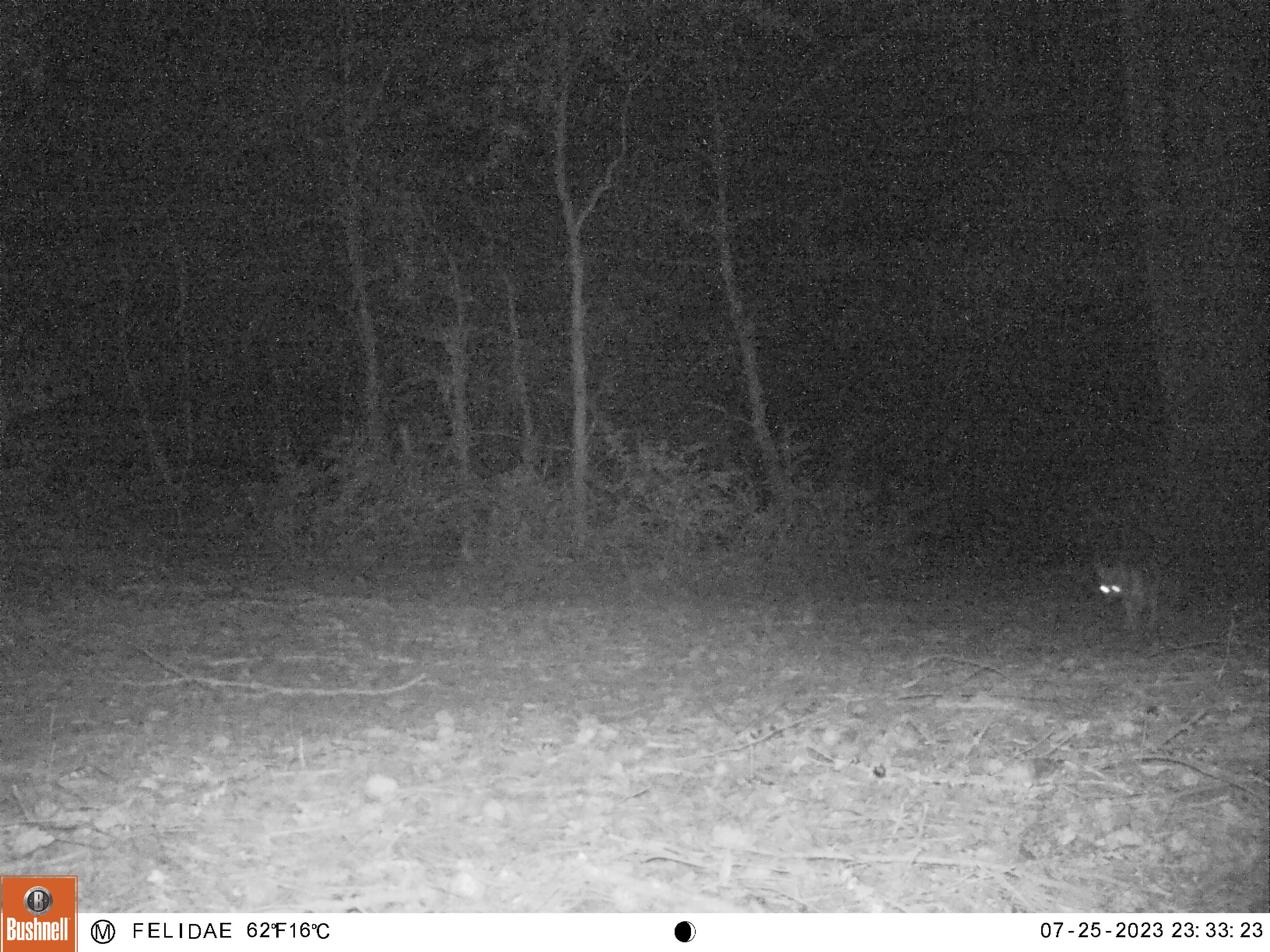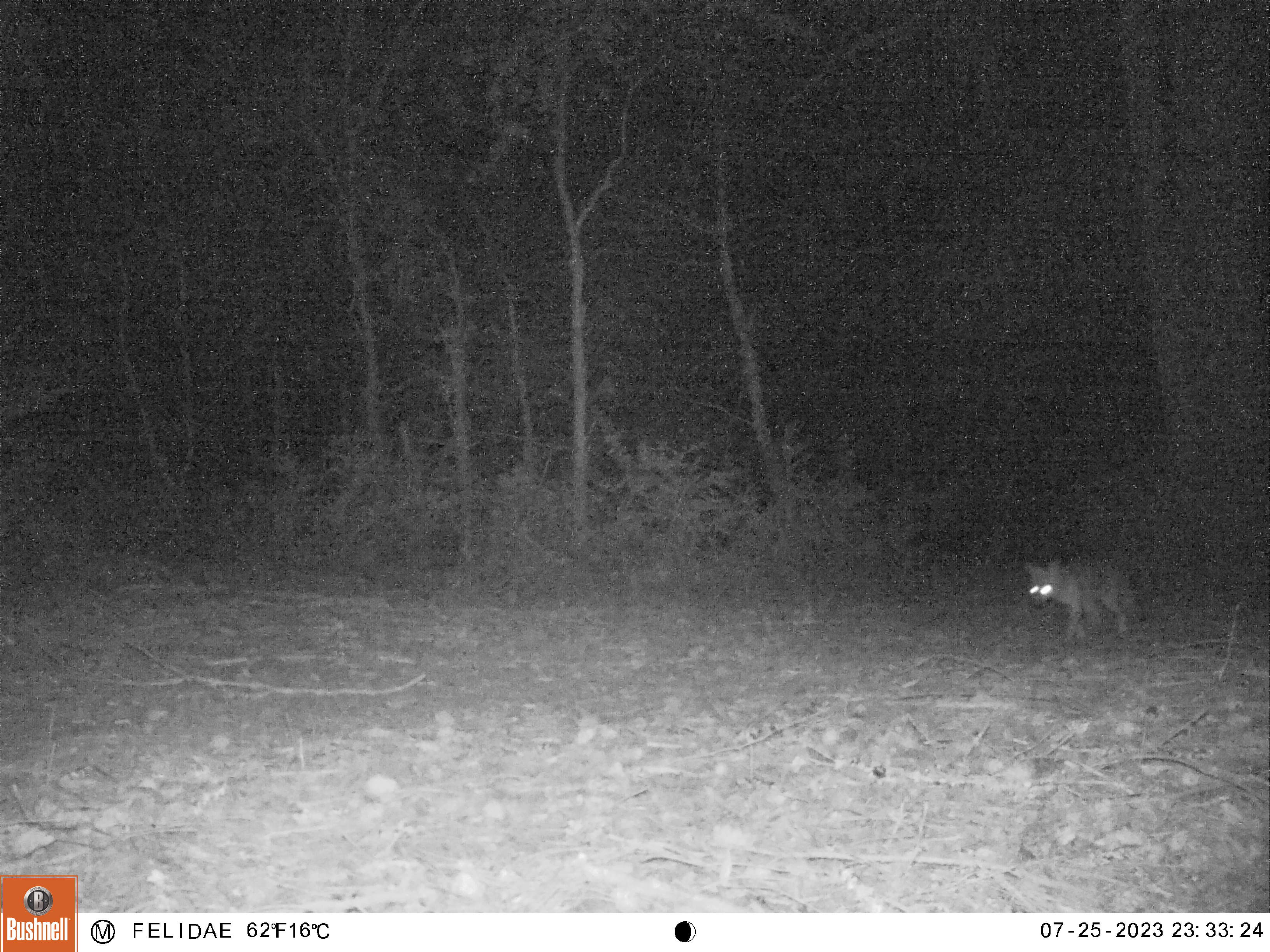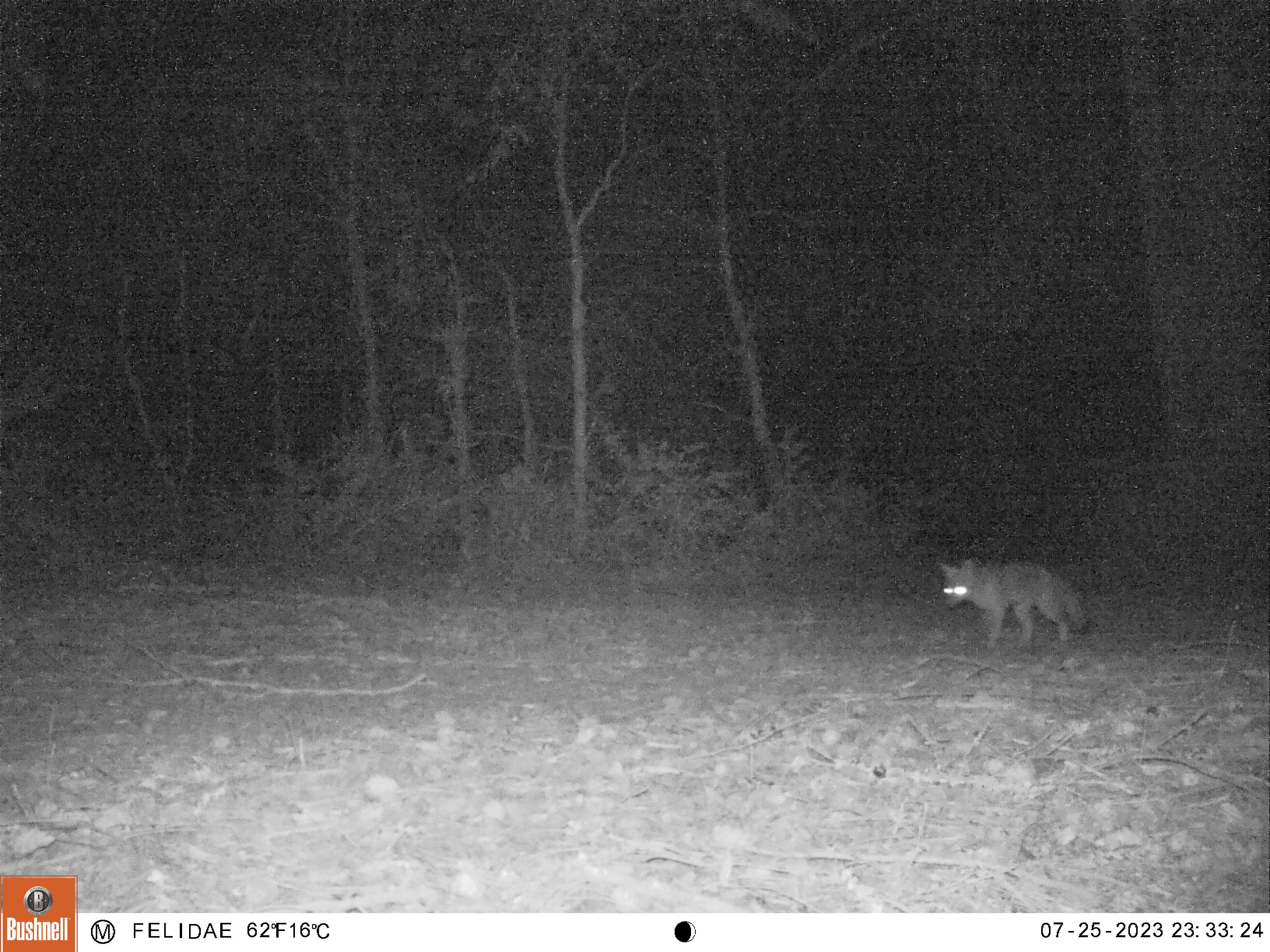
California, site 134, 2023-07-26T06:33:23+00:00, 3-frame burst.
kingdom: Animalia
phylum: Chordata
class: Mammalia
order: Carnivora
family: Canidae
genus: Urocyon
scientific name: Urocyon cinereoargenteus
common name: gray fox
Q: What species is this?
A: Gray fox (Urocyon cinereoargenteus).